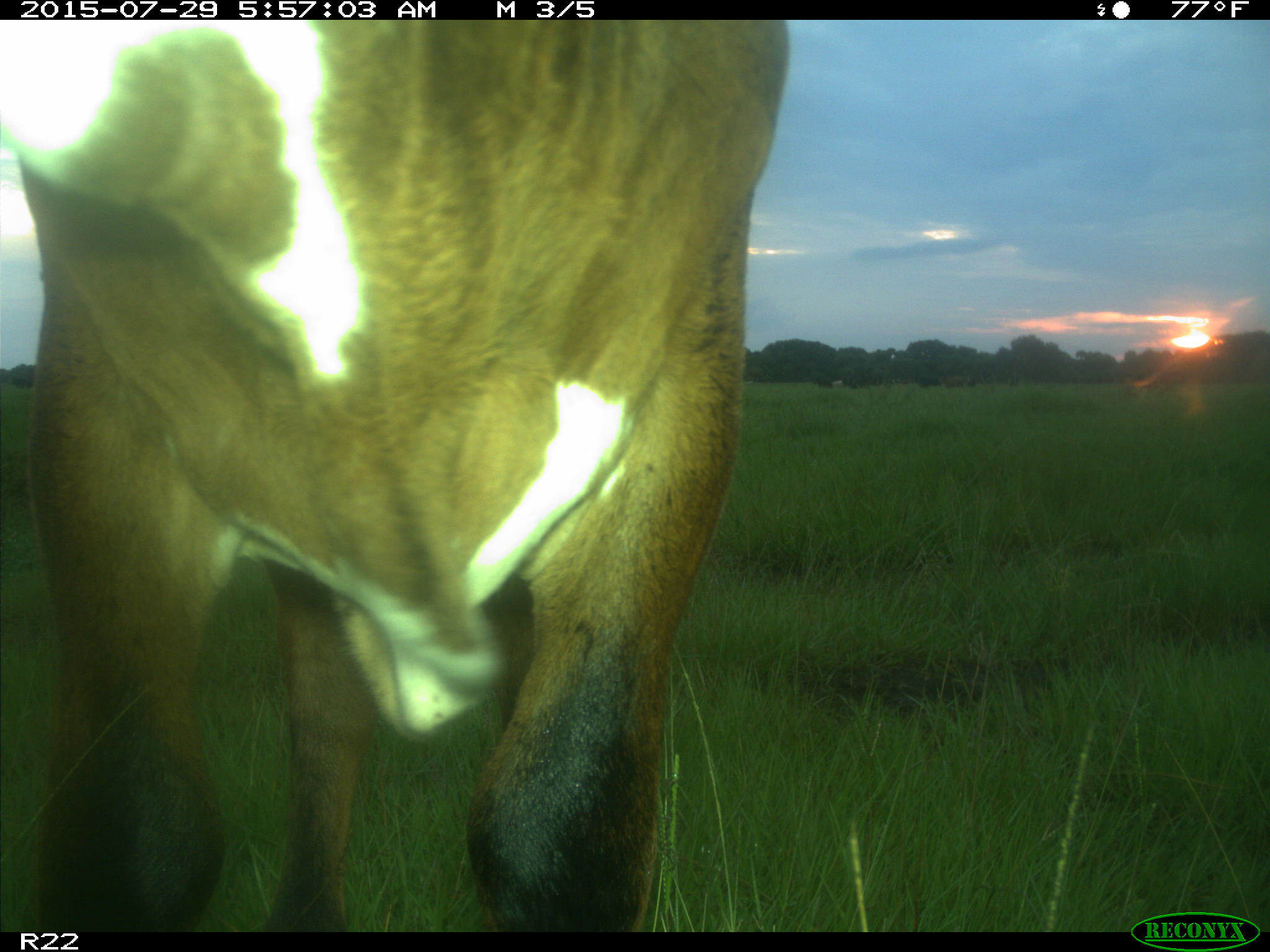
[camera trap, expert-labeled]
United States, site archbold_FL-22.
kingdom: Animalia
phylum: Chordata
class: Mammalia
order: Artiodactyla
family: Bovidae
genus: Bos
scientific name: Bos taurus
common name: domestic cow